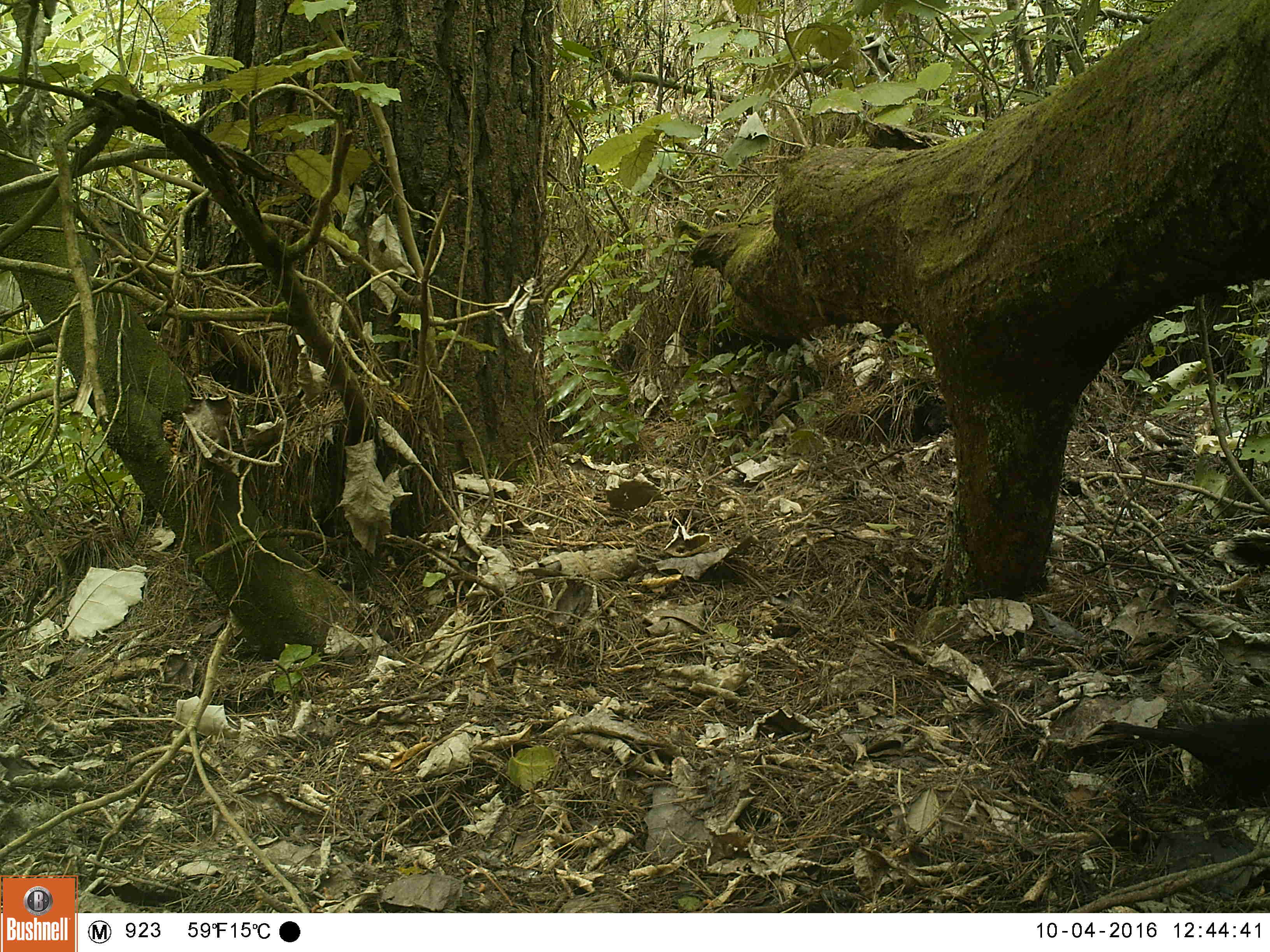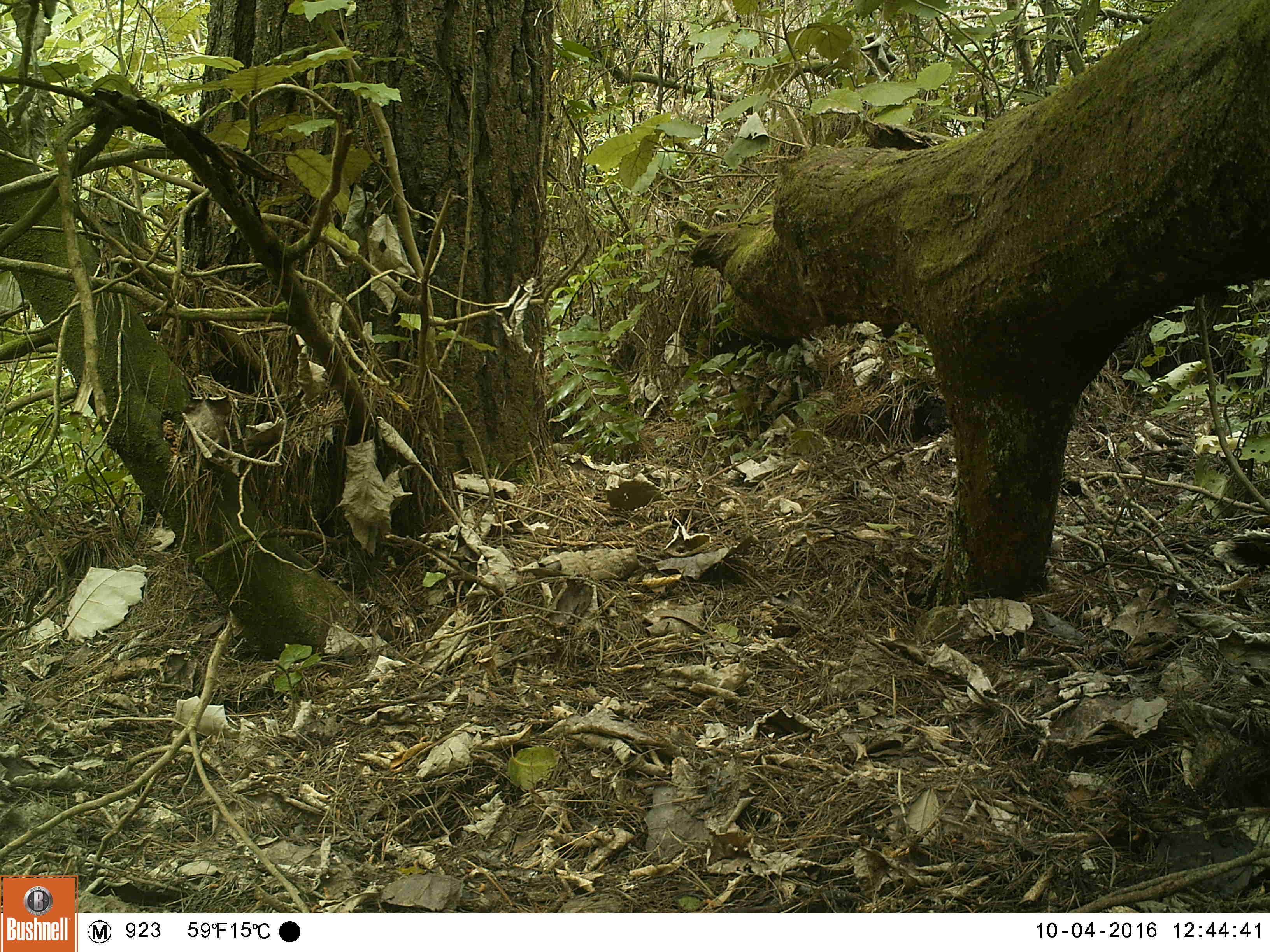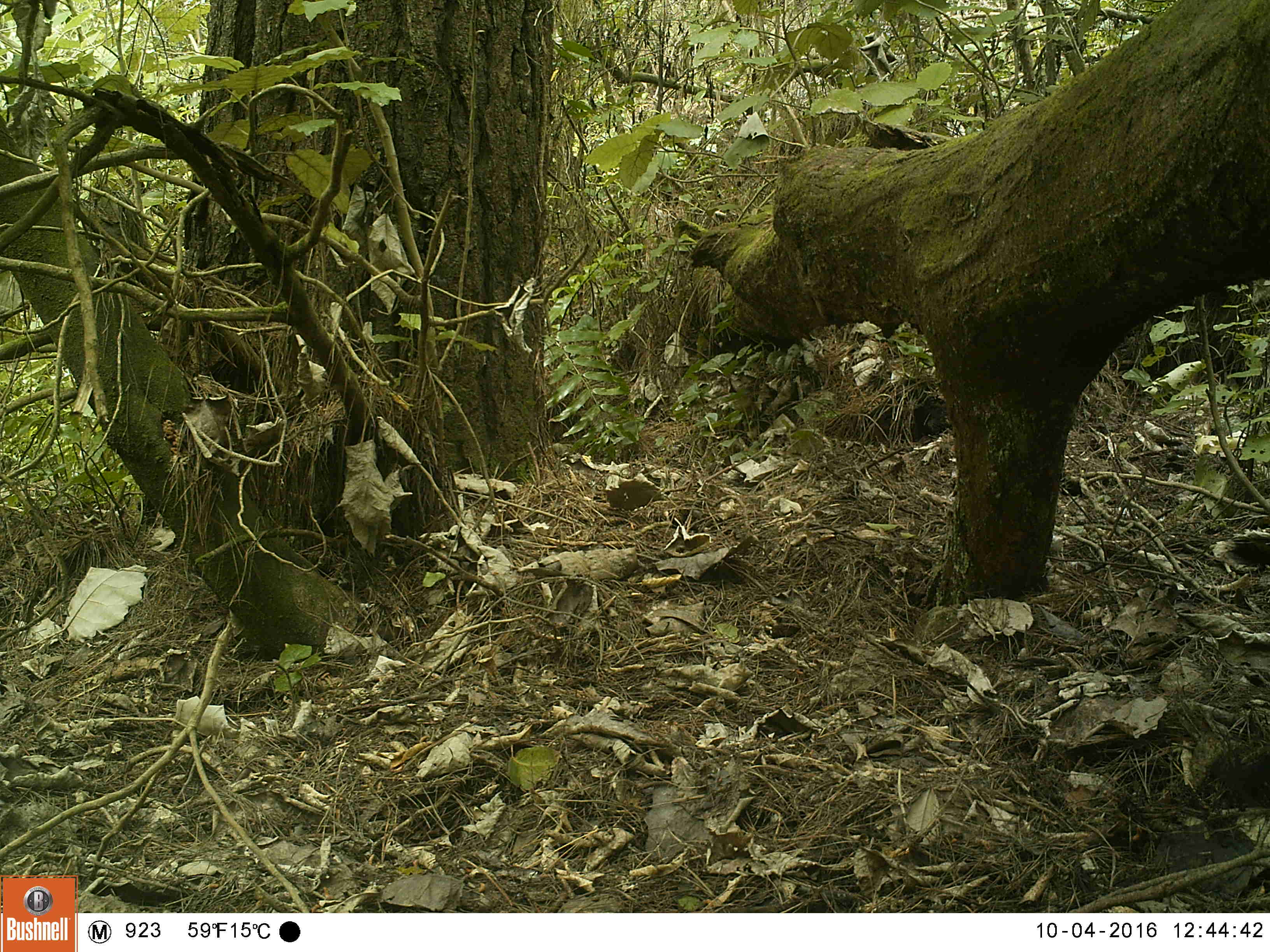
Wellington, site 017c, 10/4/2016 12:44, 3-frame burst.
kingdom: Animalia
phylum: Chordata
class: Aves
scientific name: Aves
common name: bird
Bird (Aves).